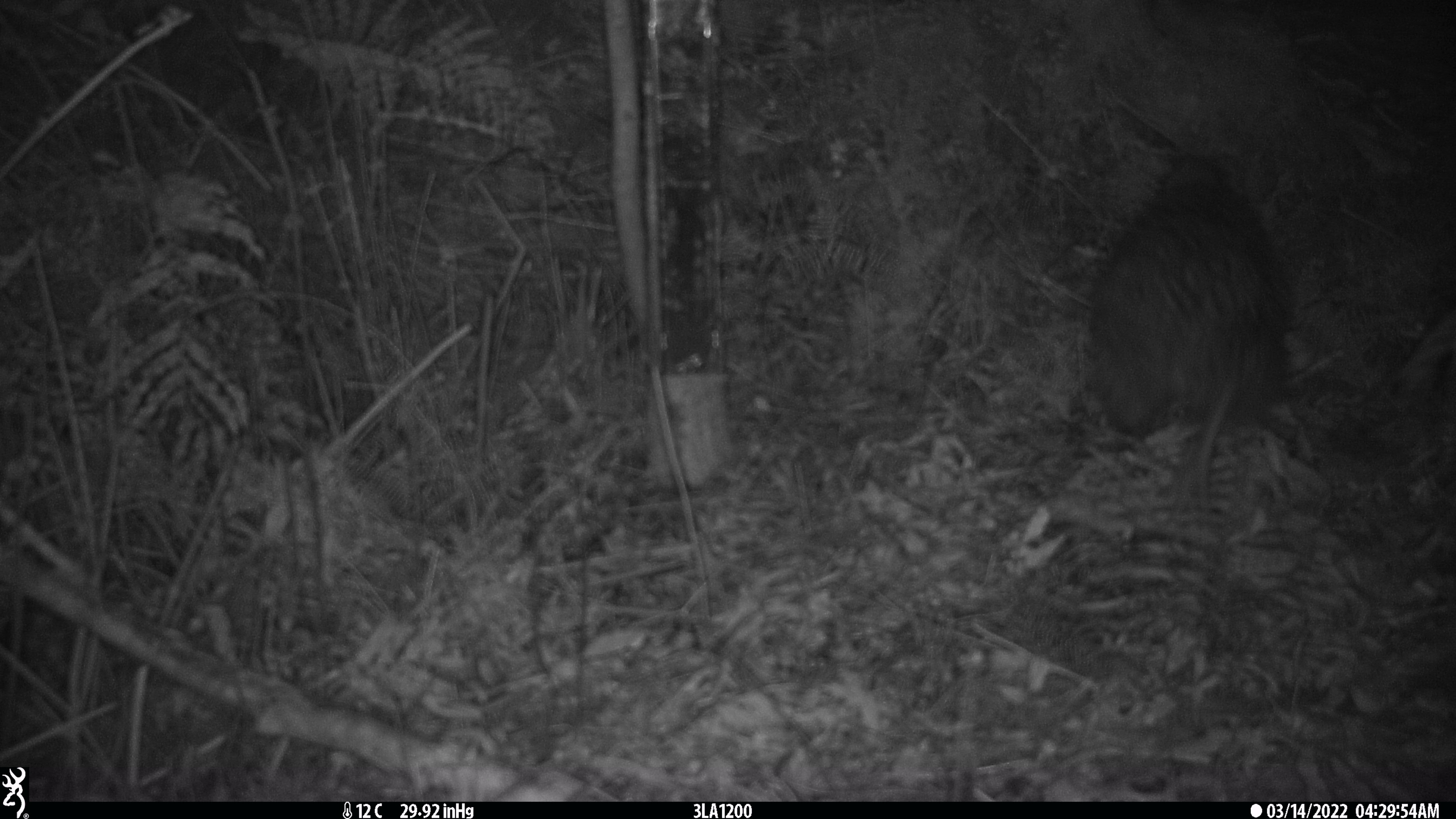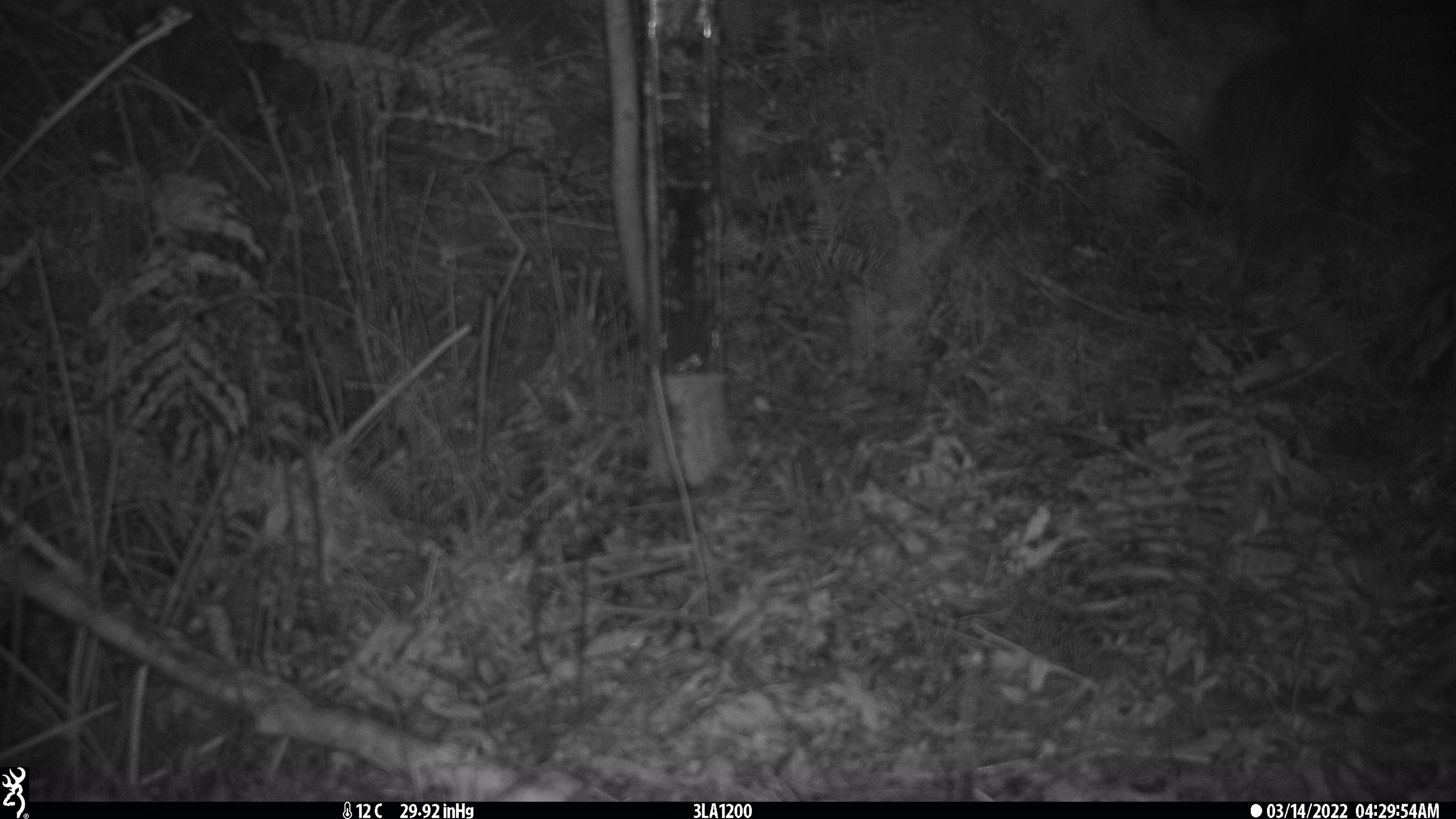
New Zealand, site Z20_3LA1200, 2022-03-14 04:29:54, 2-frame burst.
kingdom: Animalia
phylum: Chordata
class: Aves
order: Apterygiformes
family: Apterygidae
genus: Apteryx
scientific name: Apteryx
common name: kiwi